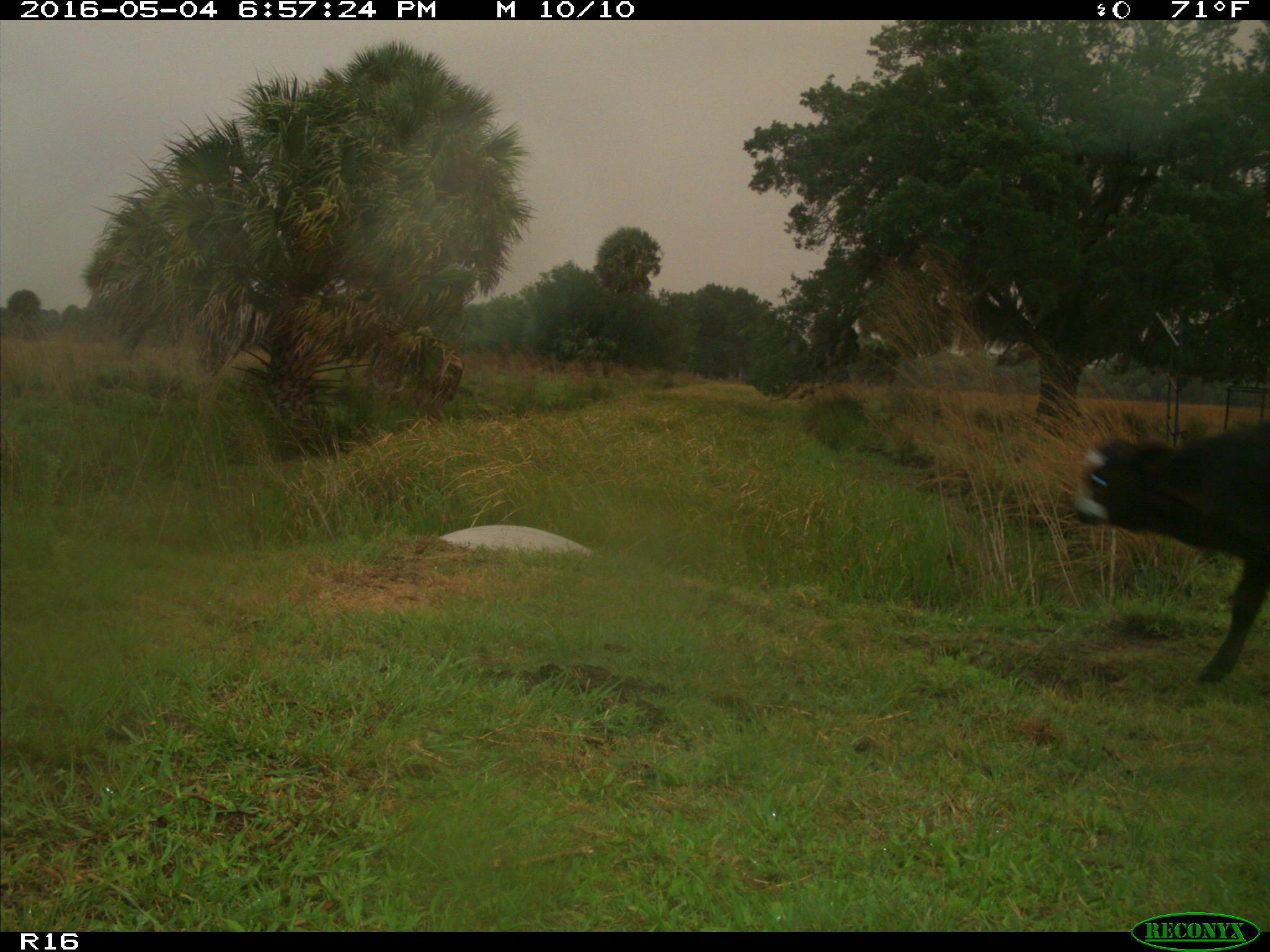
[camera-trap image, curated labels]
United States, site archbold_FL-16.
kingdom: Animalia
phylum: Chordata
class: Mammalia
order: Artiodactyla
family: Bovidae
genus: Bos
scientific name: Bos taurus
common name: domestic cow